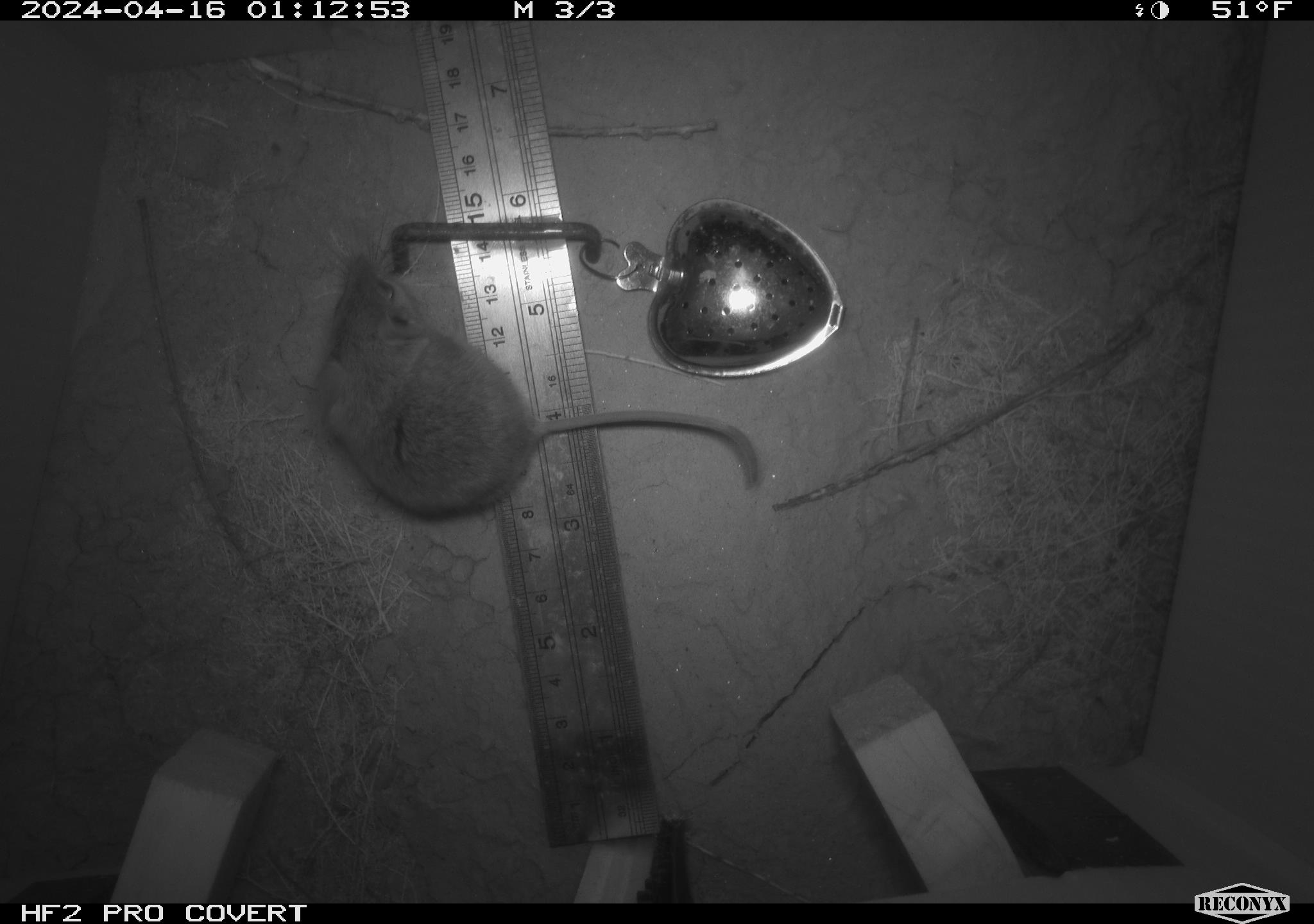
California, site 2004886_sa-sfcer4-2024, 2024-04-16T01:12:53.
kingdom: Animalia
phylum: Chordata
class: Mammalia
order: Rodentia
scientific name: Rodentia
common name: mouse species